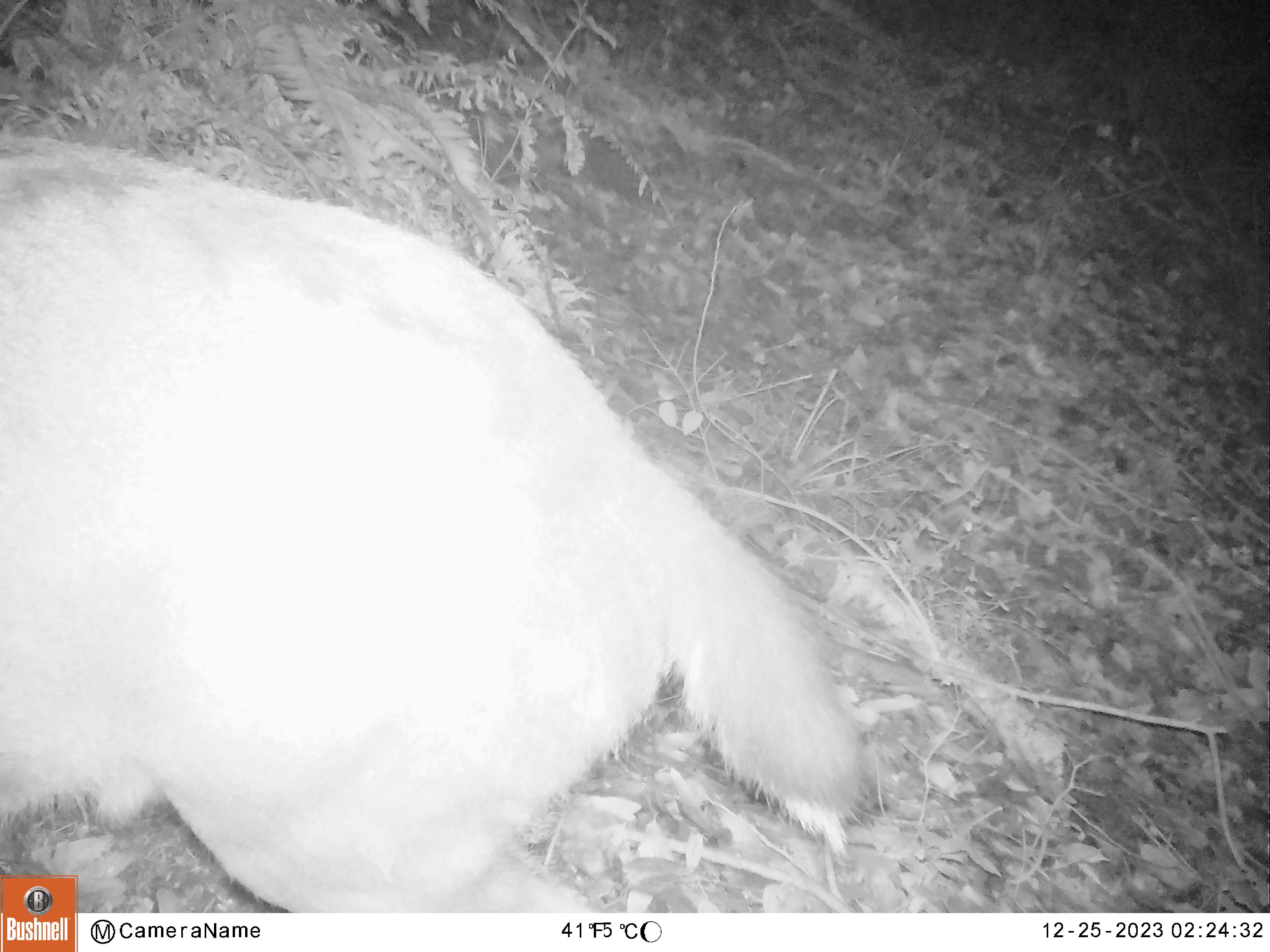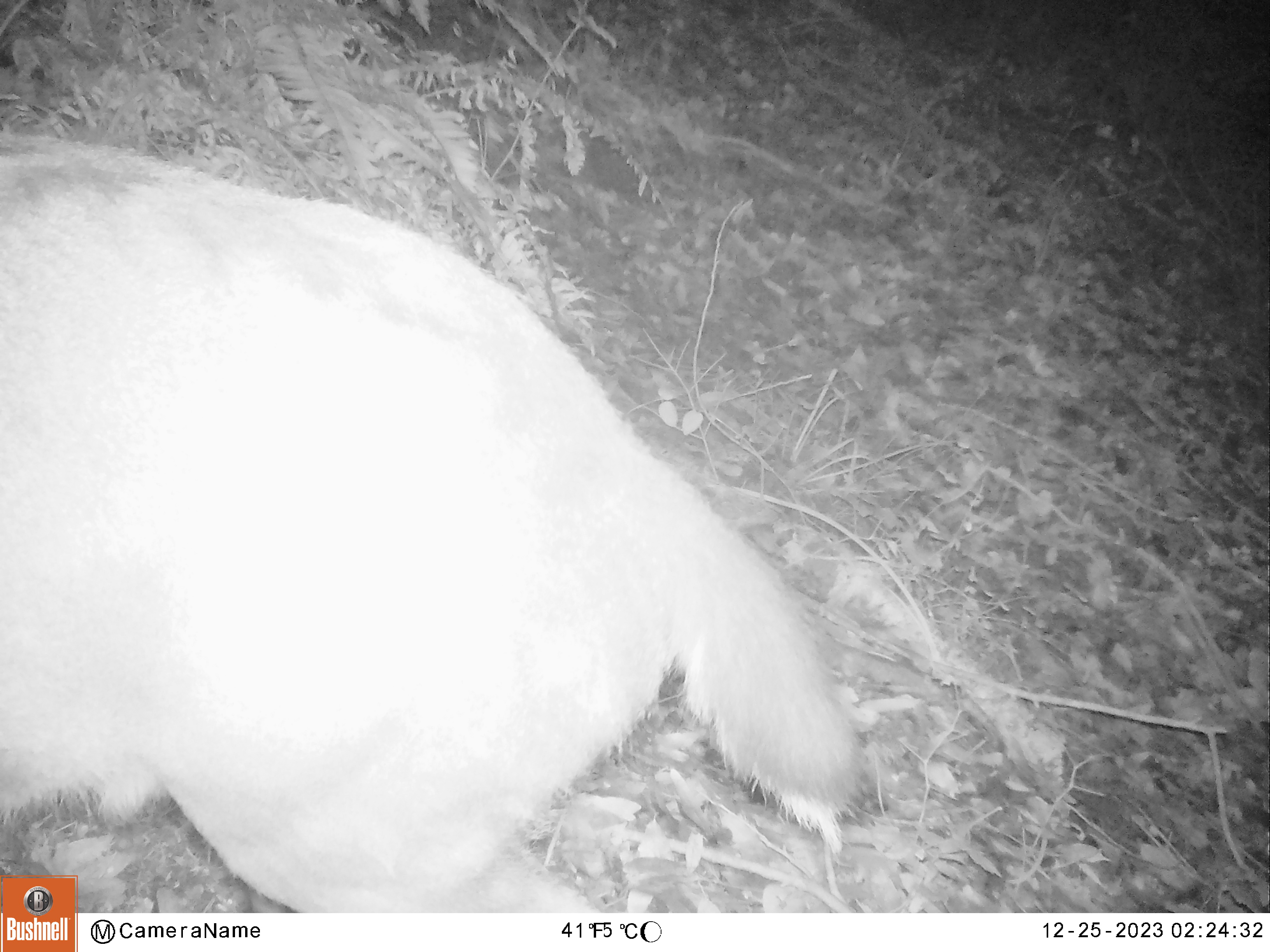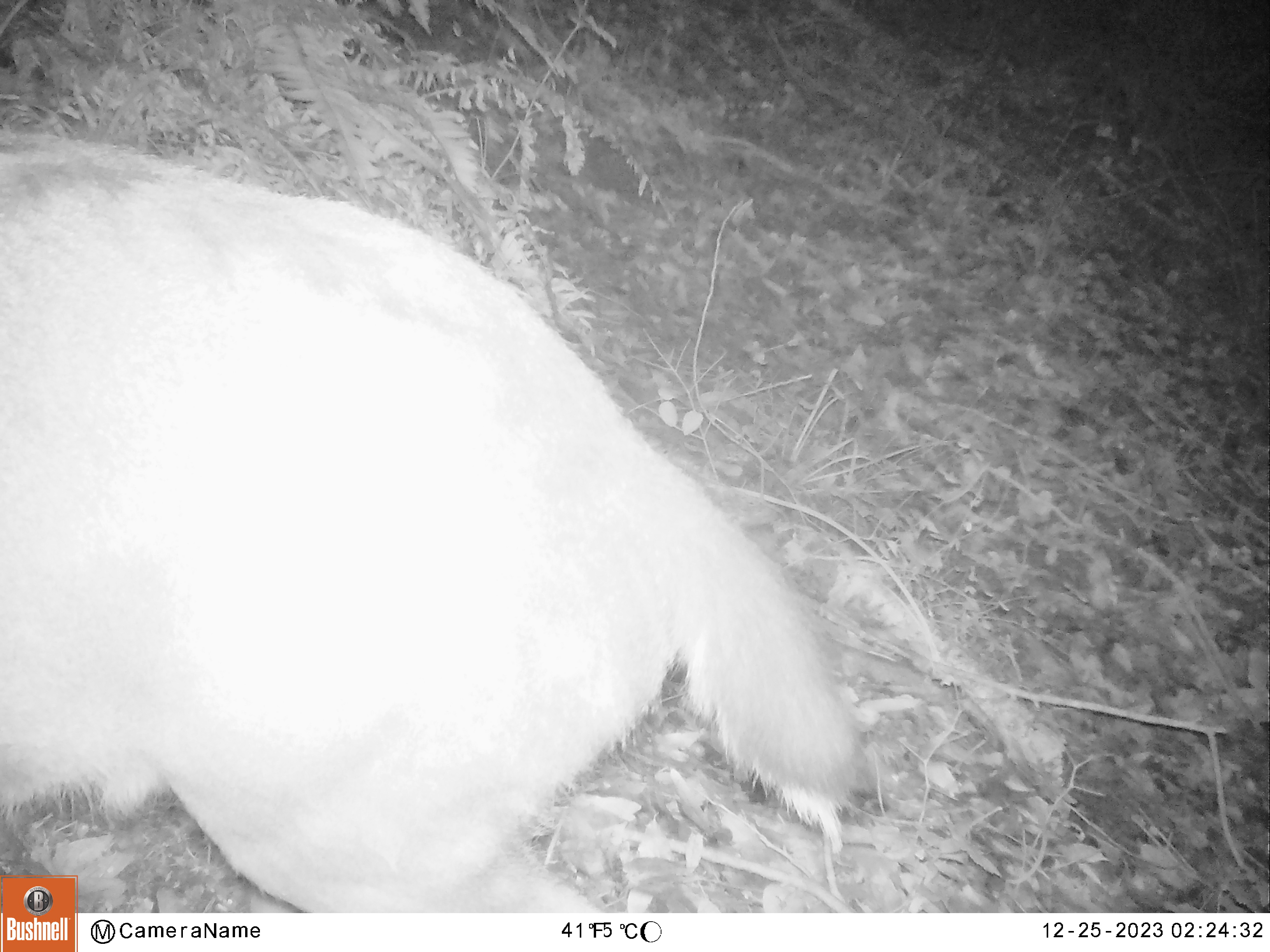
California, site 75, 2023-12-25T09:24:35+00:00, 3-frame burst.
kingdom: Animalia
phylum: Chordata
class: Mammalia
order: Artiodactyla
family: Cervidae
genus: Odocoileus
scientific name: Odocoileus hemionus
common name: mule deer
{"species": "mule deer (Odocoileus hemionus)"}